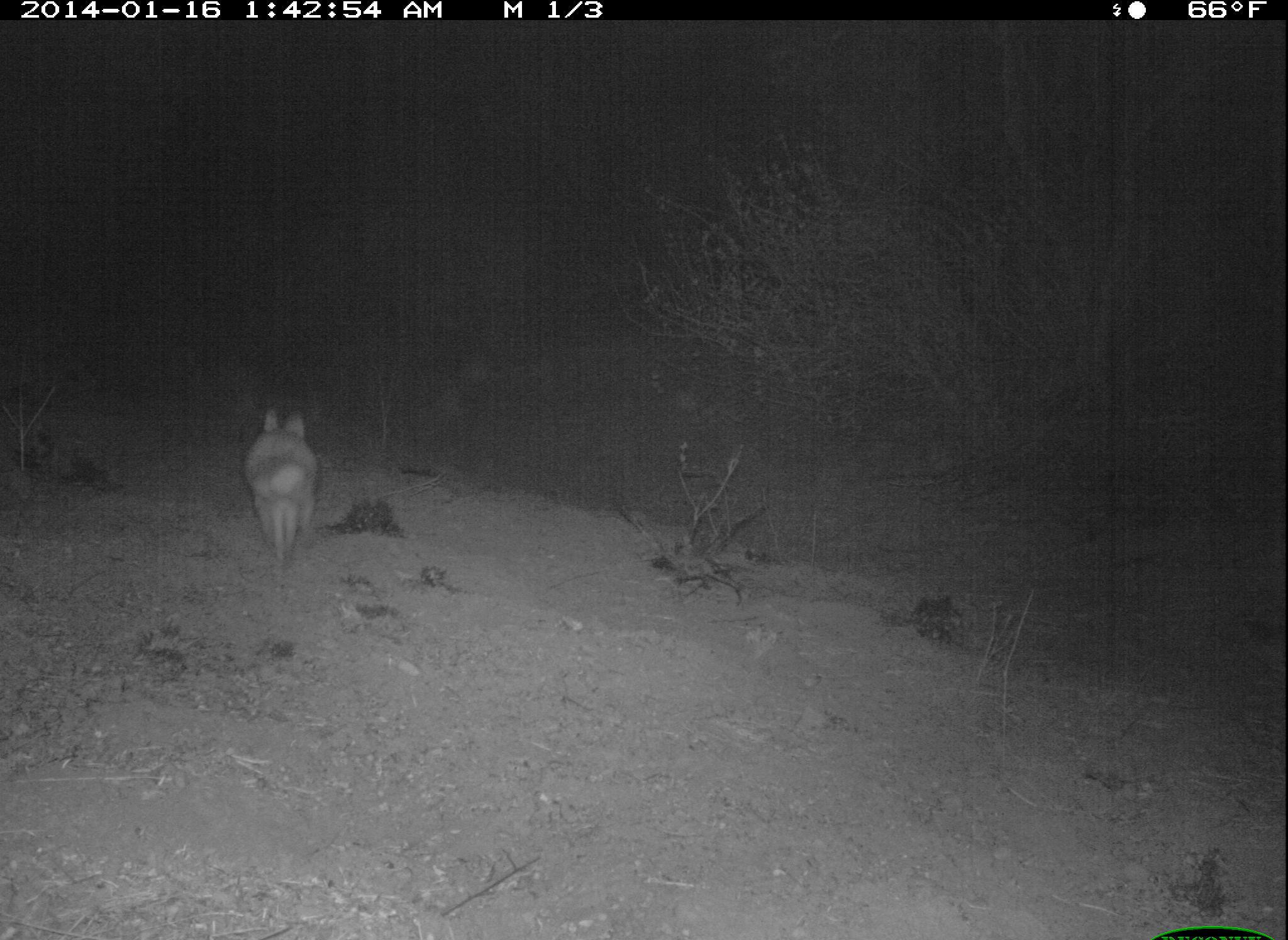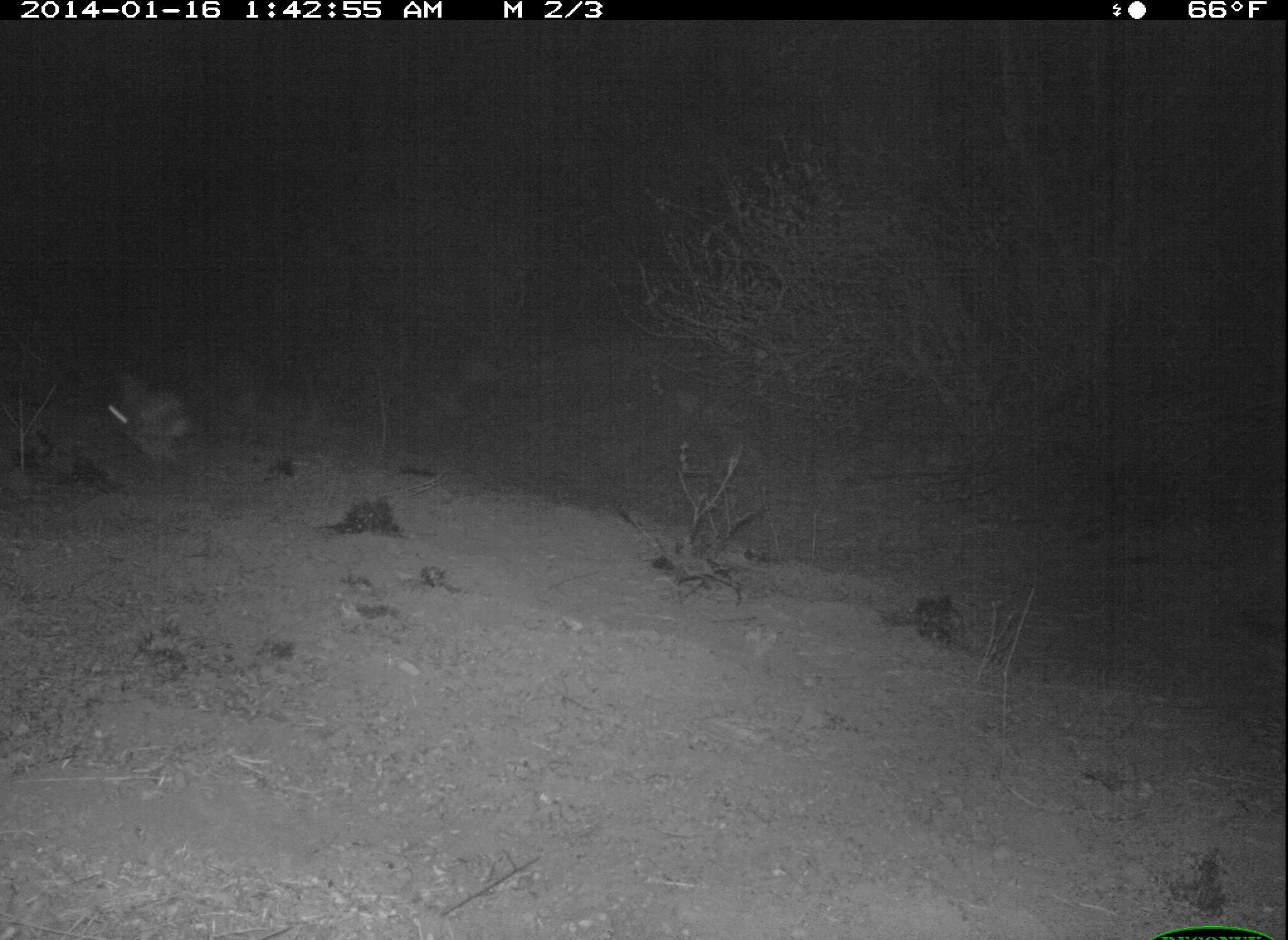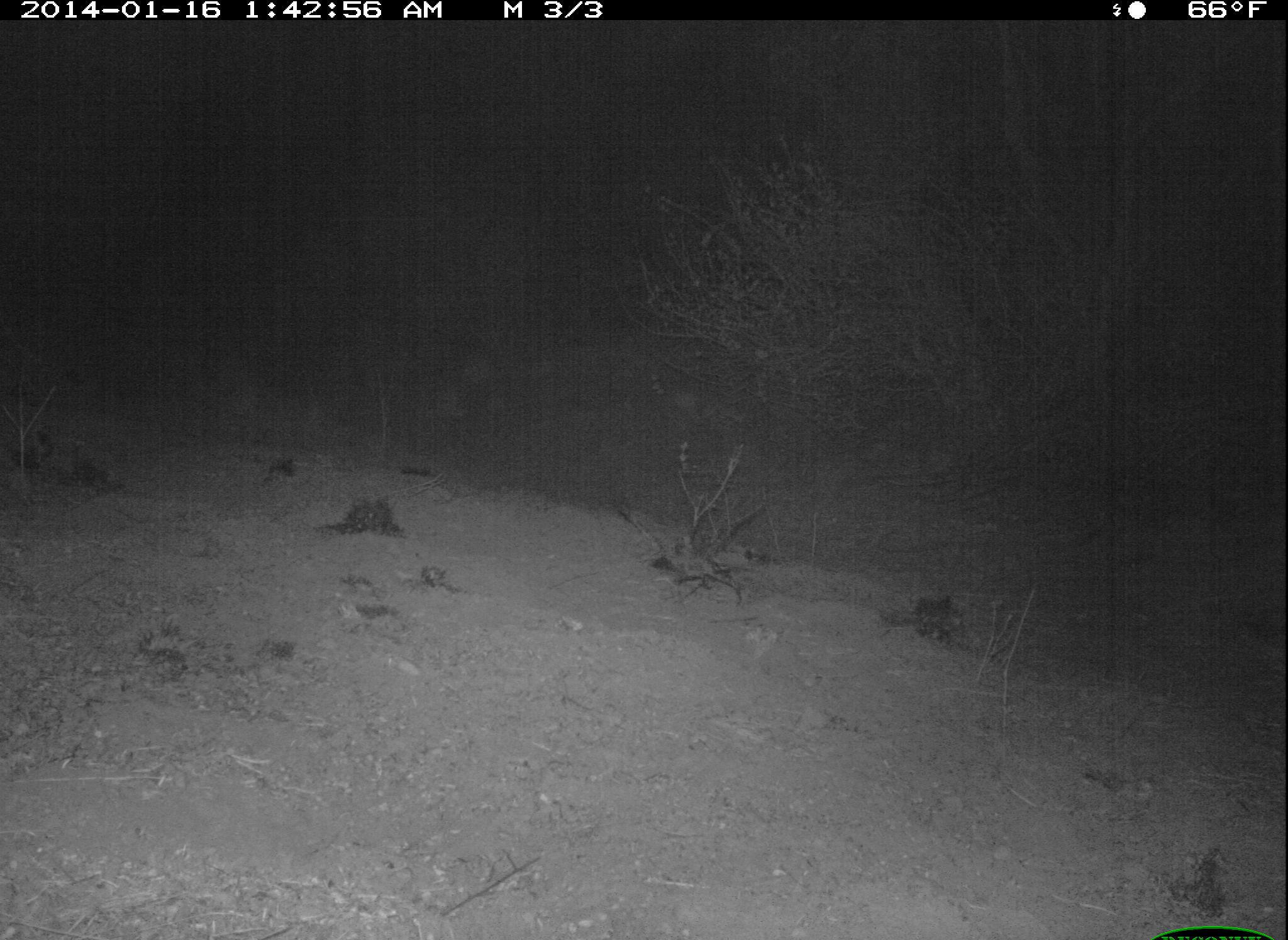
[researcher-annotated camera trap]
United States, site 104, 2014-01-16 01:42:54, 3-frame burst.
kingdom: Animalia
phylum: Chordata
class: Mammalia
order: Lagomorpha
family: Leporidae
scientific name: Leporidae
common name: rabbits and hares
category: rabbit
Rabbit (rabbits and hares) (Leporidae).